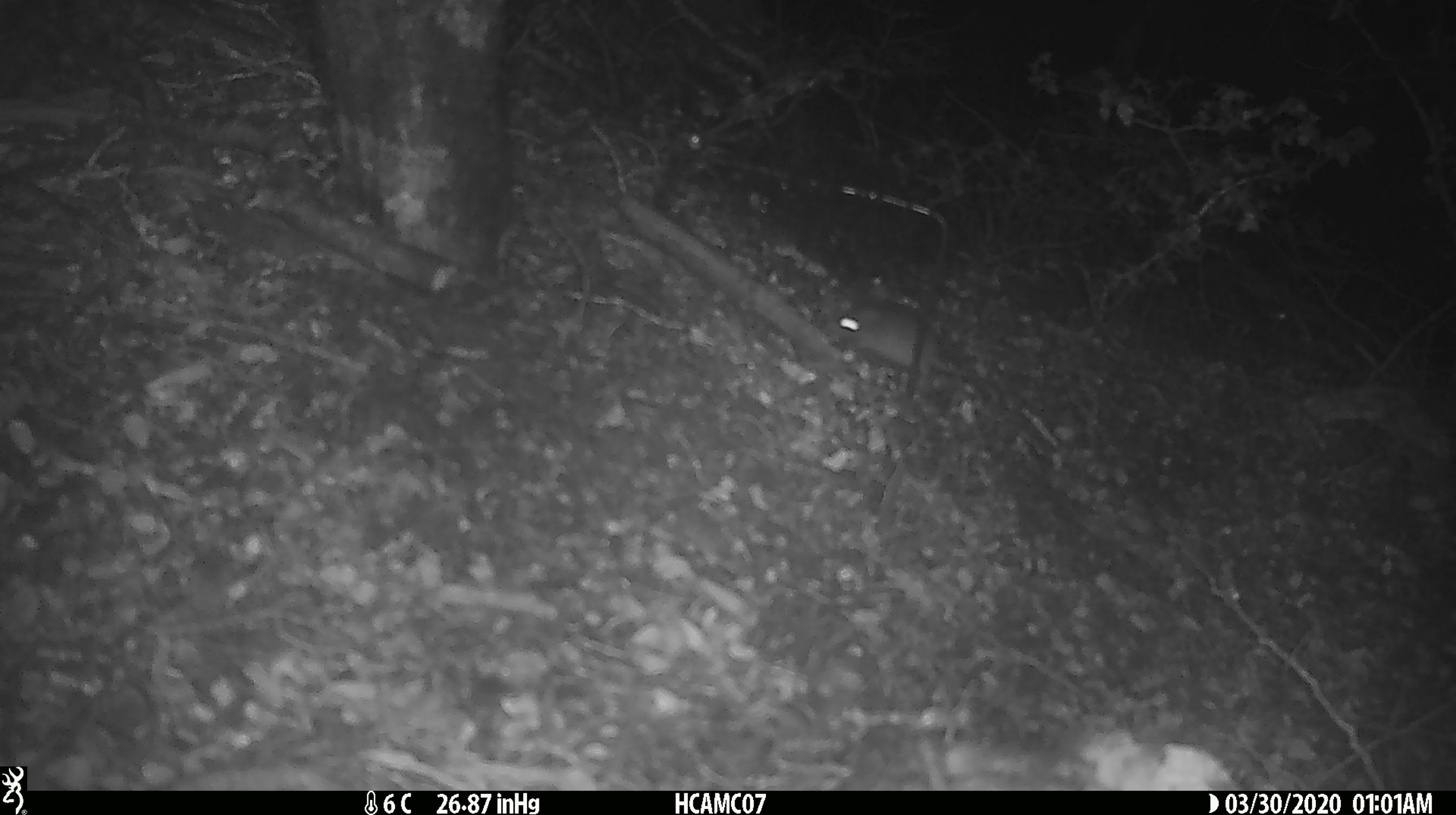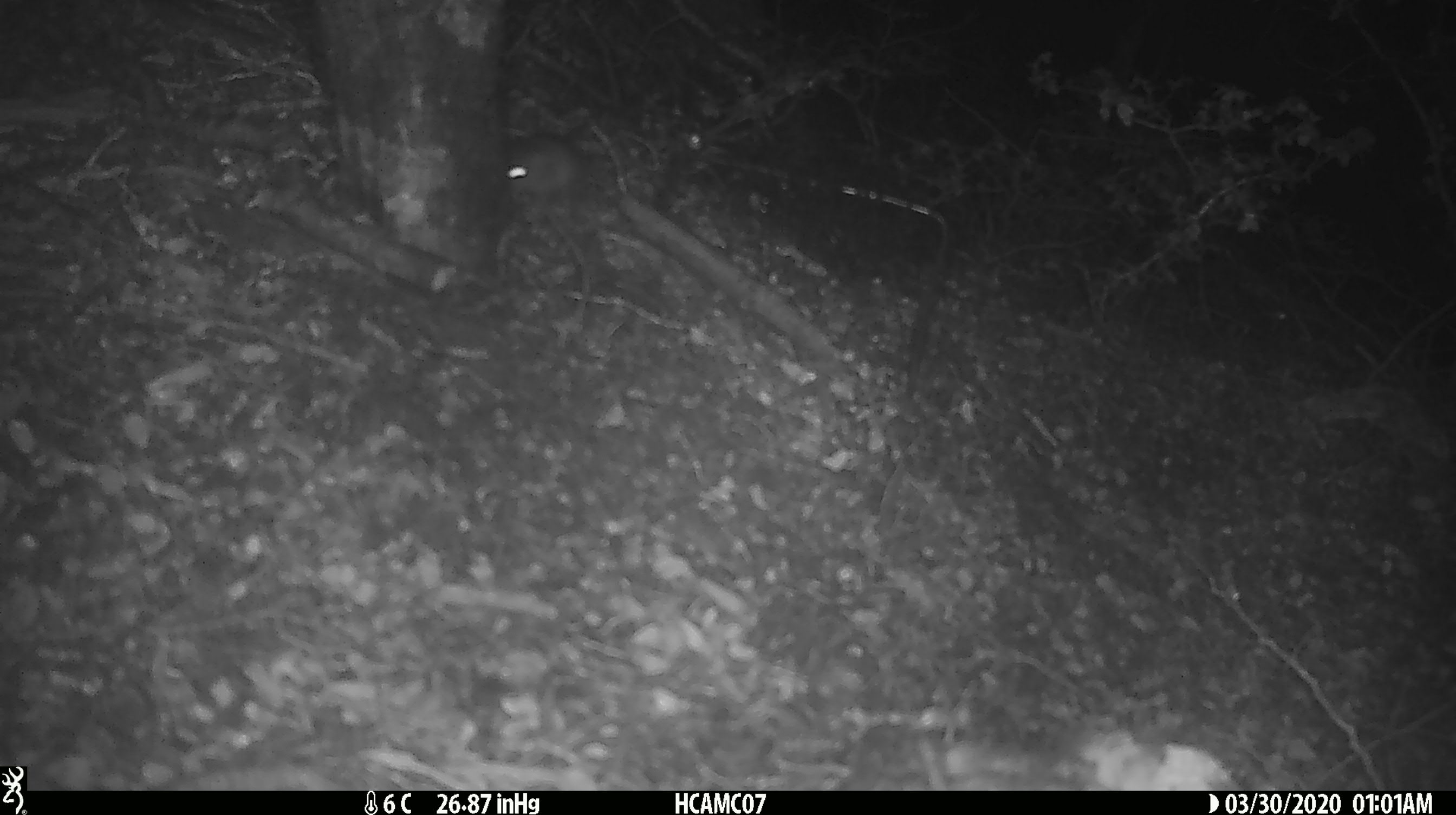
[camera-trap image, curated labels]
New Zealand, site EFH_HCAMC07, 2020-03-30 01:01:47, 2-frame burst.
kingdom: Animalia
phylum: Chordata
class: Mammalia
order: Rodentia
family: Muridae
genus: Mus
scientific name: Mus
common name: mouse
Mouse (Mus).